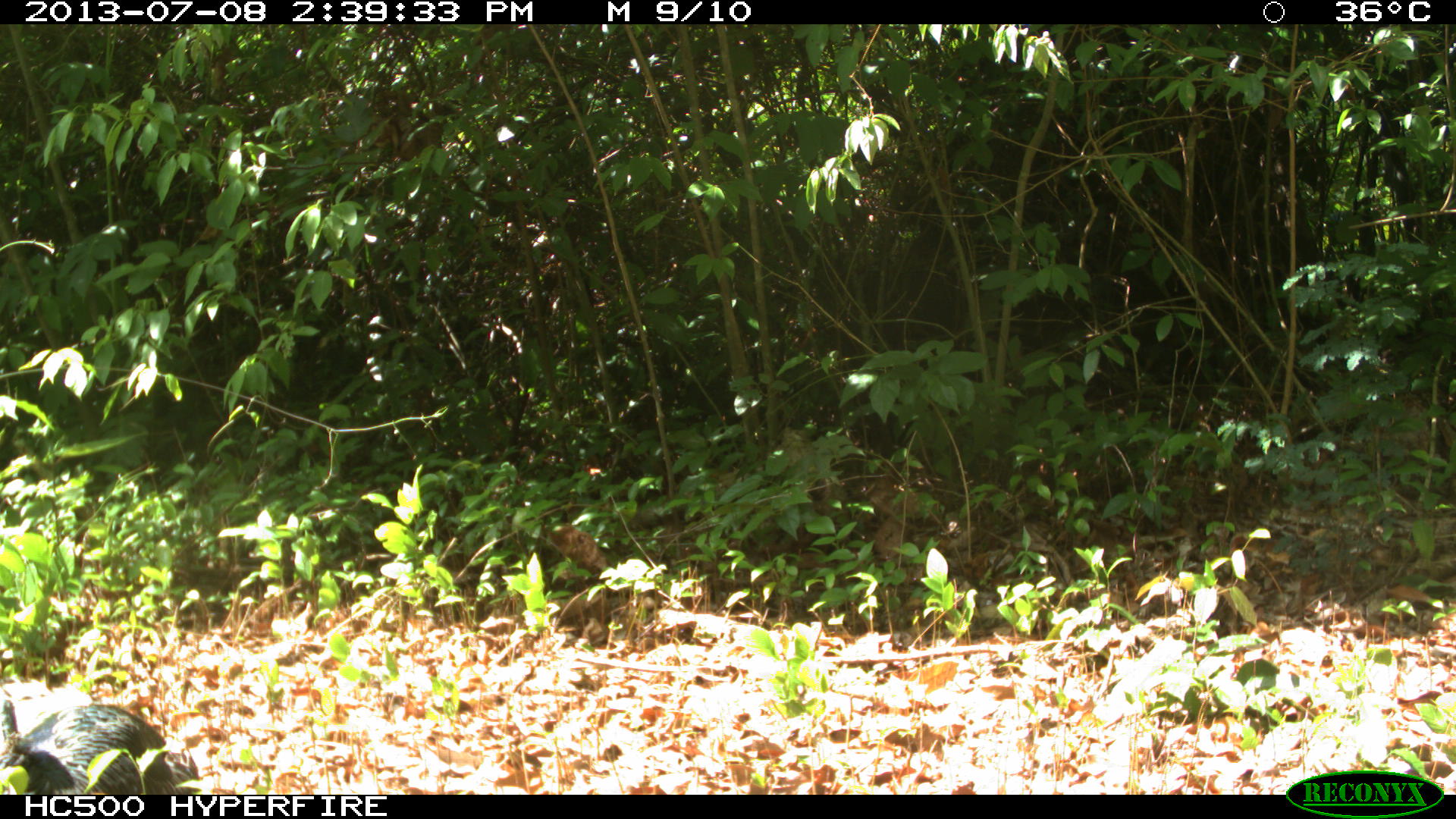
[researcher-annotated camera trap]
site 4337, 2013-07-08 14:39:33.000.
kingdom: Animalia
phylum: Chordata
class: Aves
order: Galliformes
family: Phasianidae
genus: Meleagris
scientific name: Meleagris ocellata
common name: ocellated turkey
Meleagris ocellata (ocellated turkey), count 1, sex female.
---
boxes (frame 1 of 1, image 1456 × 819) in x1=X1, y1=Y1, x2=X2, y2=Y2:
meleagris ocellata: x1=0, y1=703, x2=200, y2=795